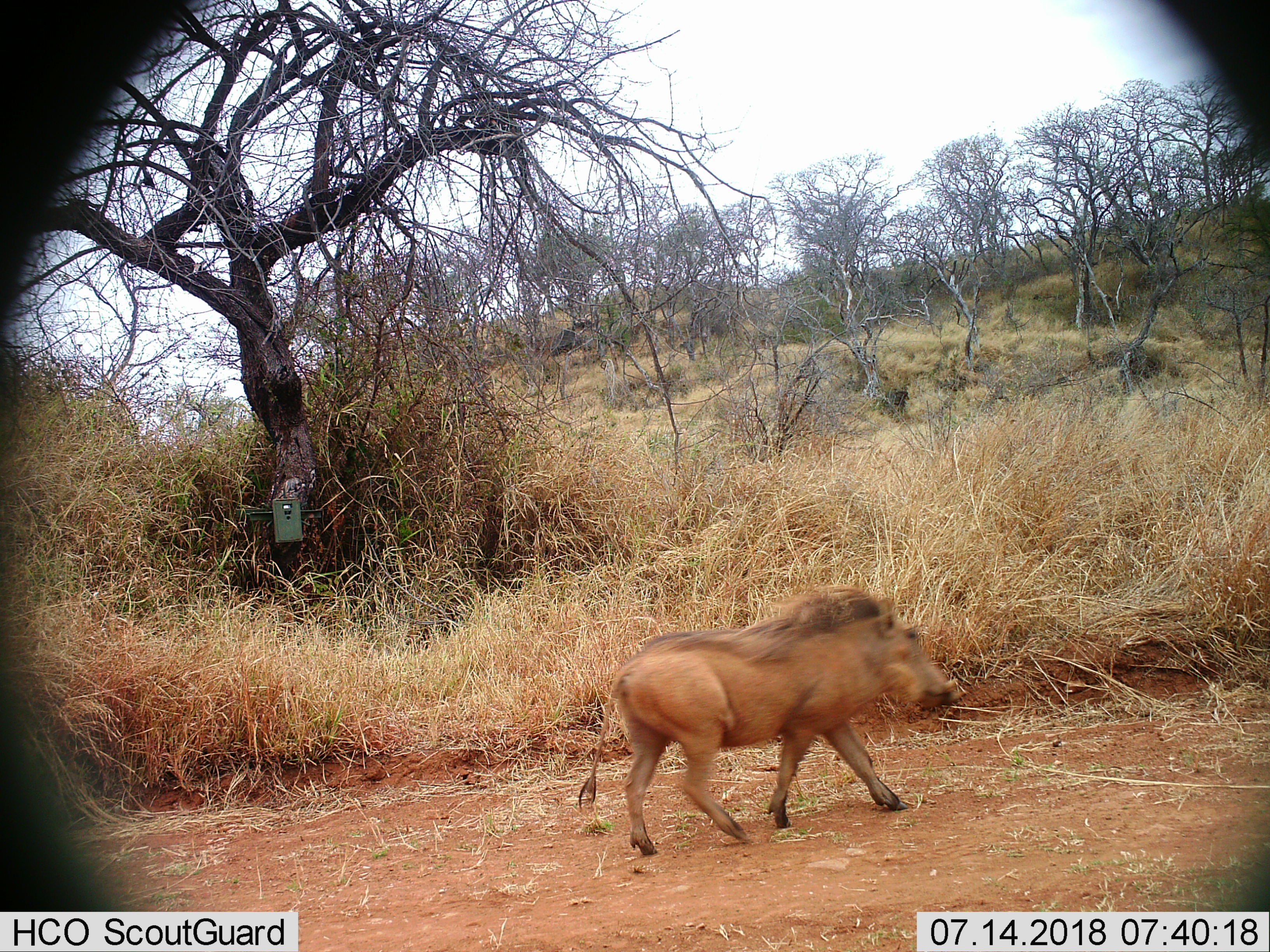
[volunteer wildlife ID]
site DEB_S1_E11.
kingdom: Animalia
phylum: Chordata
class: Mammalia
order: Artiodactyla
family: Suidae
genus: Phacochoerus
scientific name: Phacochoerus africanus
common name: warthog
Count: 1.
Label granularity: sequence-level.